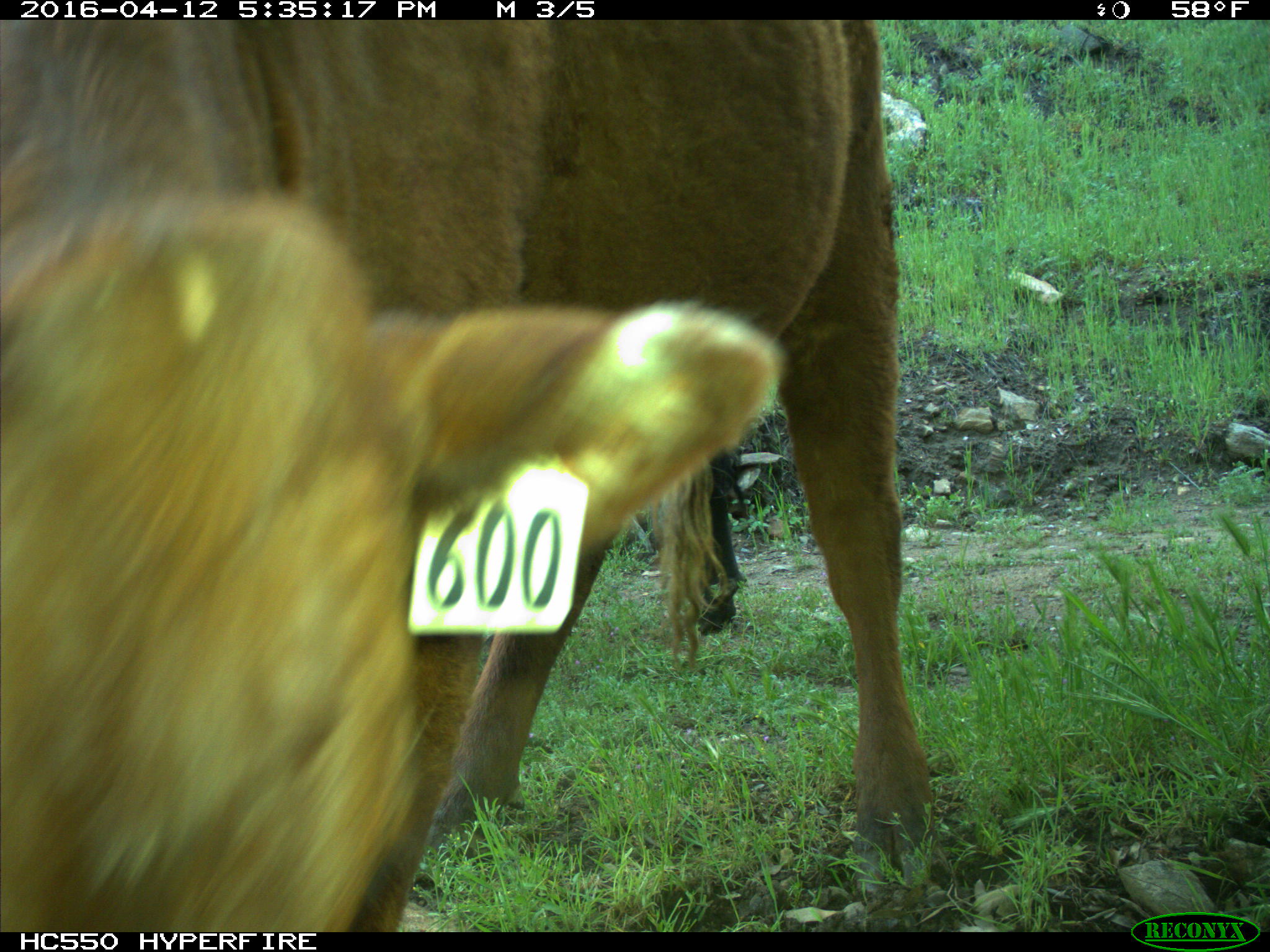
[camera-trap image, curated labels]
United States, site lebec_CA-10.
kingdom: Animalia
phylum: Chordata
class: Mammalia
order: Artiodactyla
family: Bovidae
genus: Bos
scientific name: Bos taurus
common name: domestic cow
Bos taurus (domestic cow).